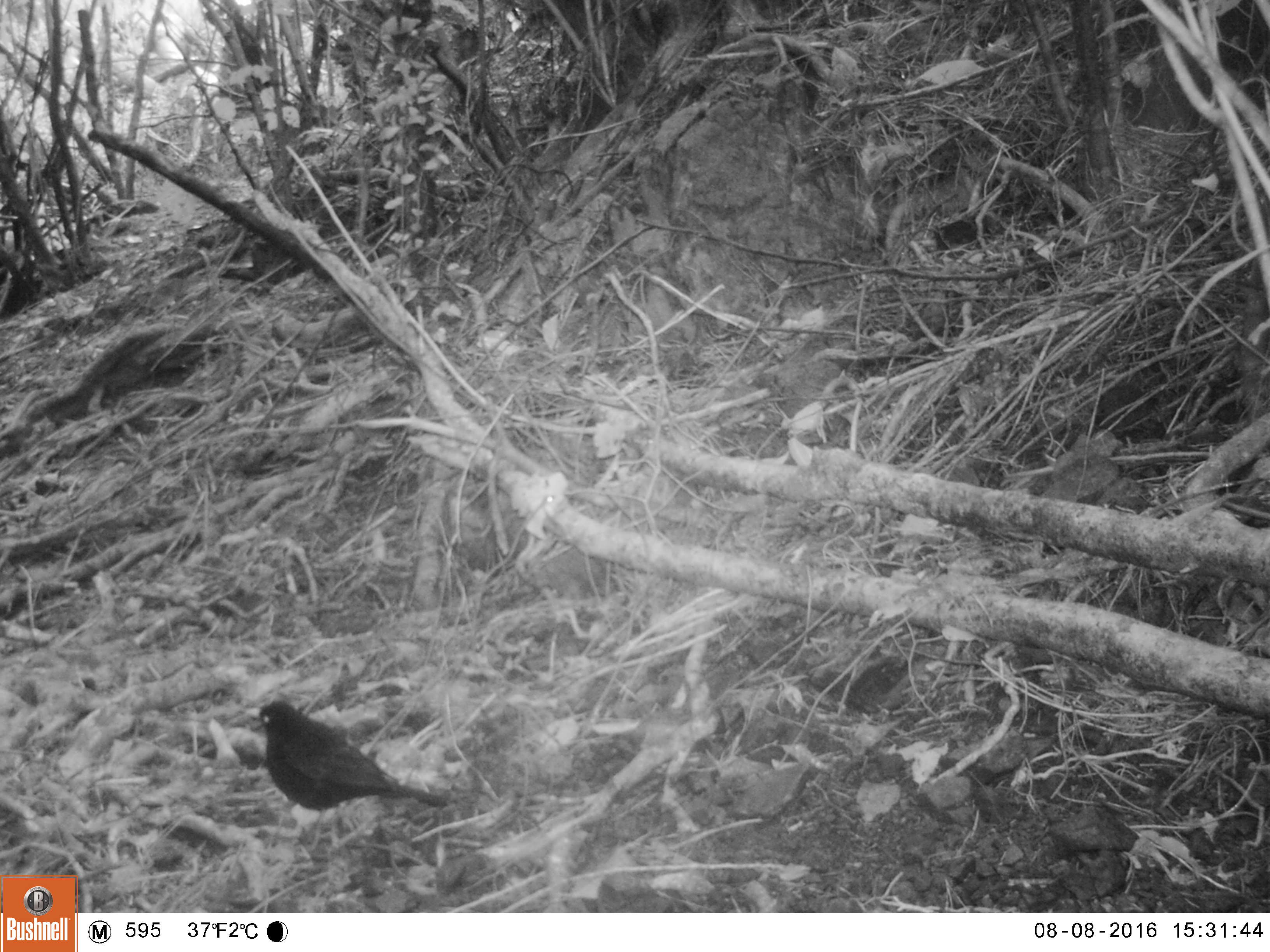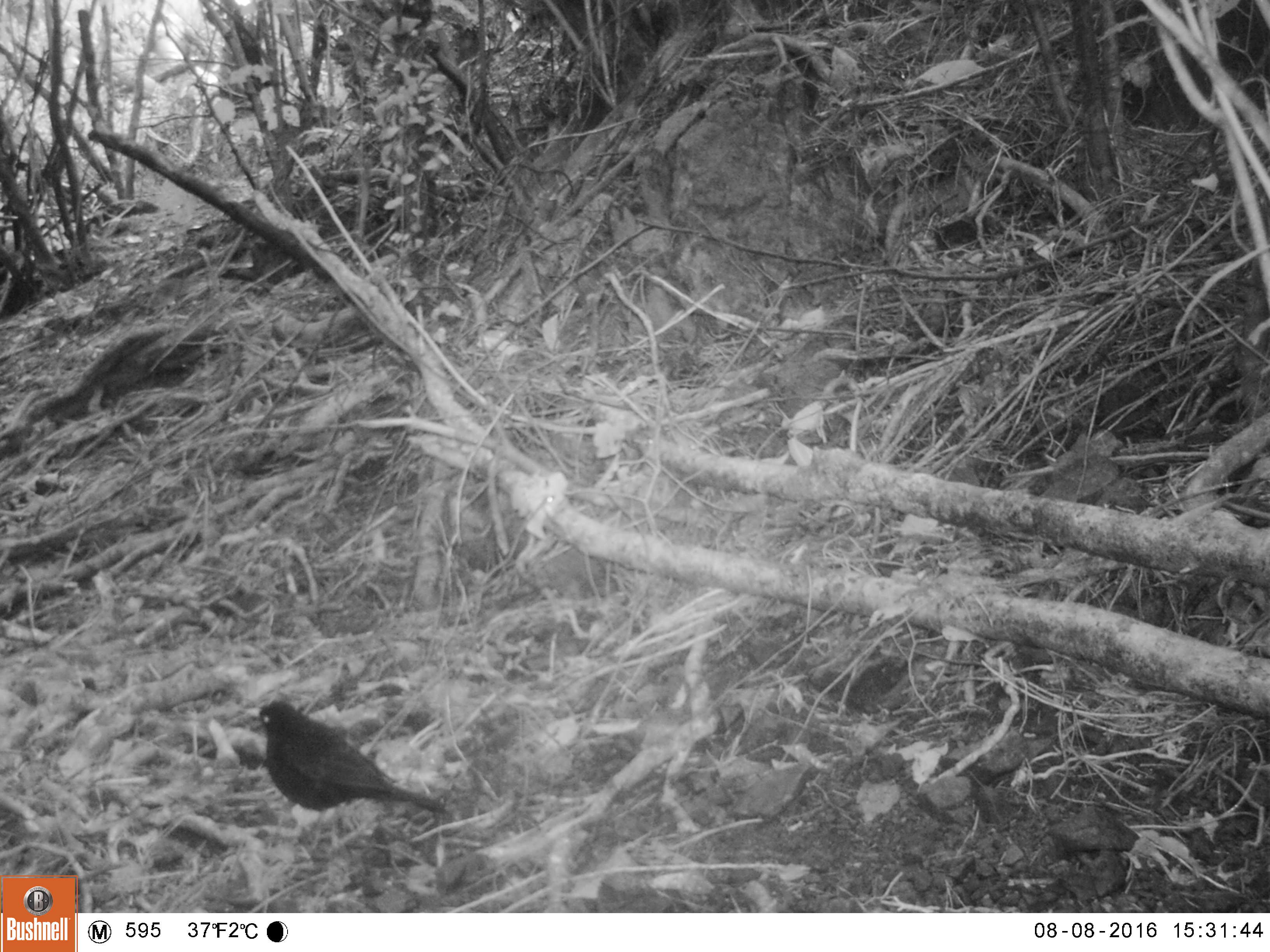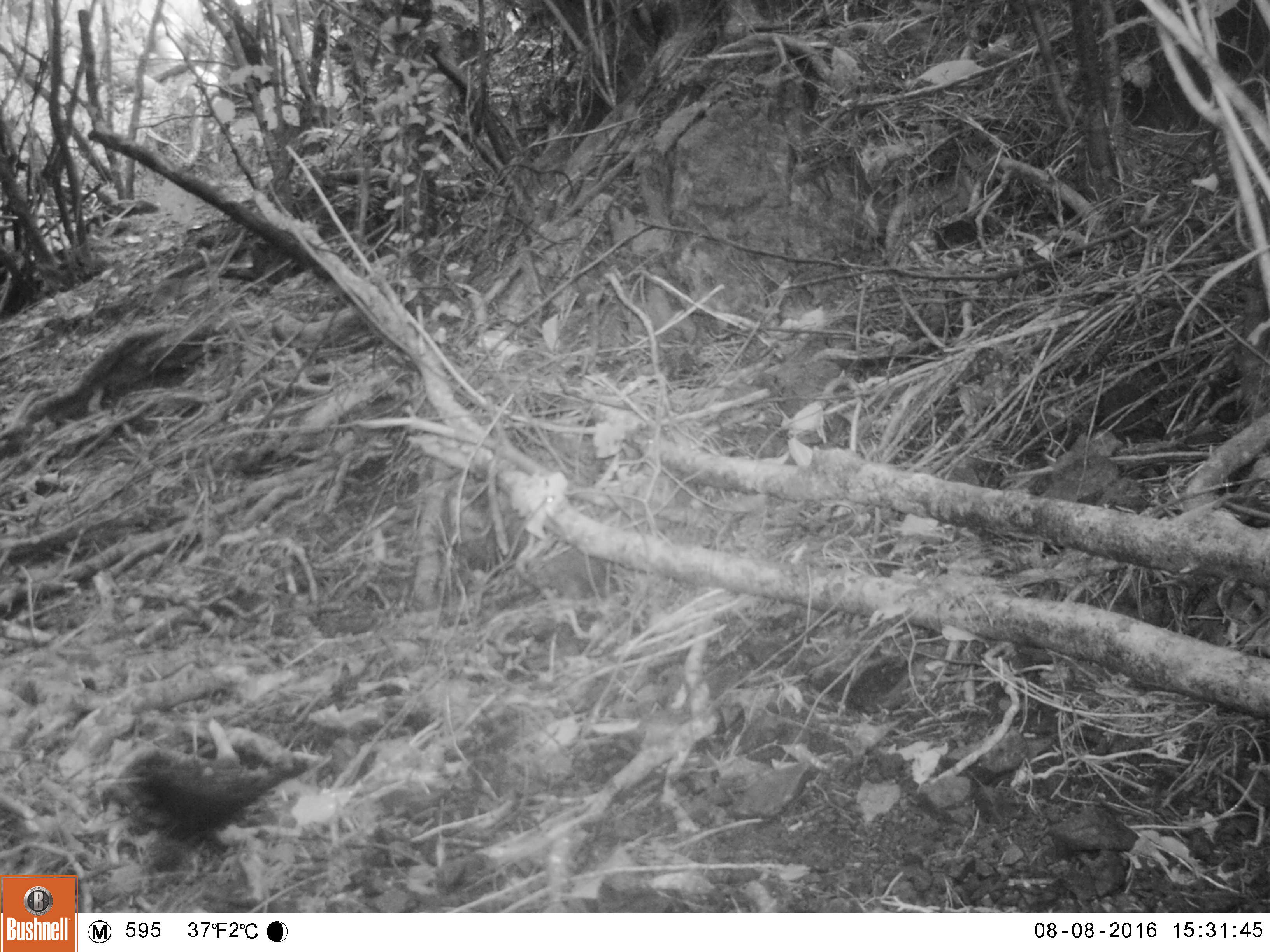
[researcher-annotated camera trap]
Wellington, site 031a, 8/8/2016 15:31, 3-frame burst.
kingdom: Animalia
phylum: Chordata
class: Aves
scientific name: Aves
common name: bird